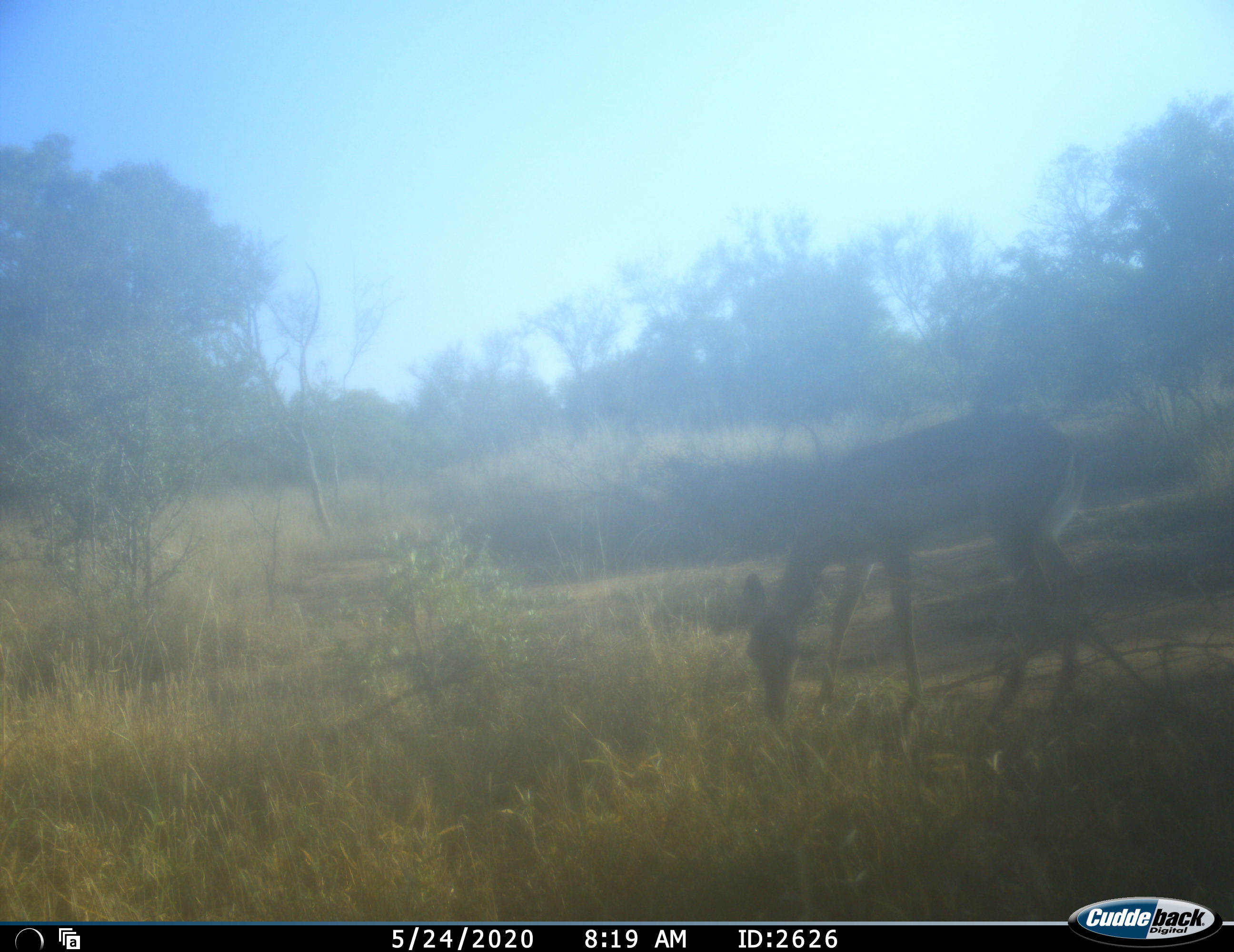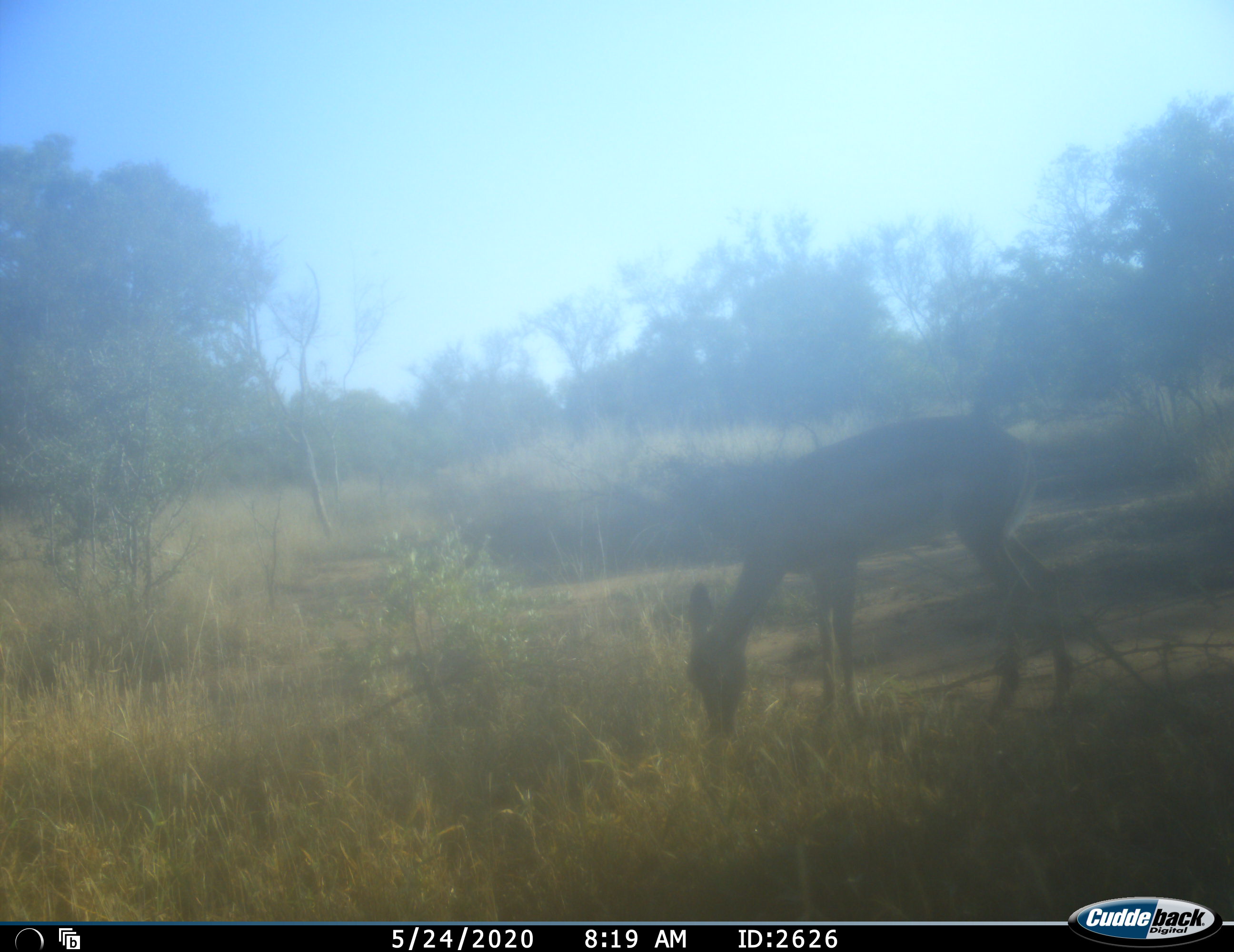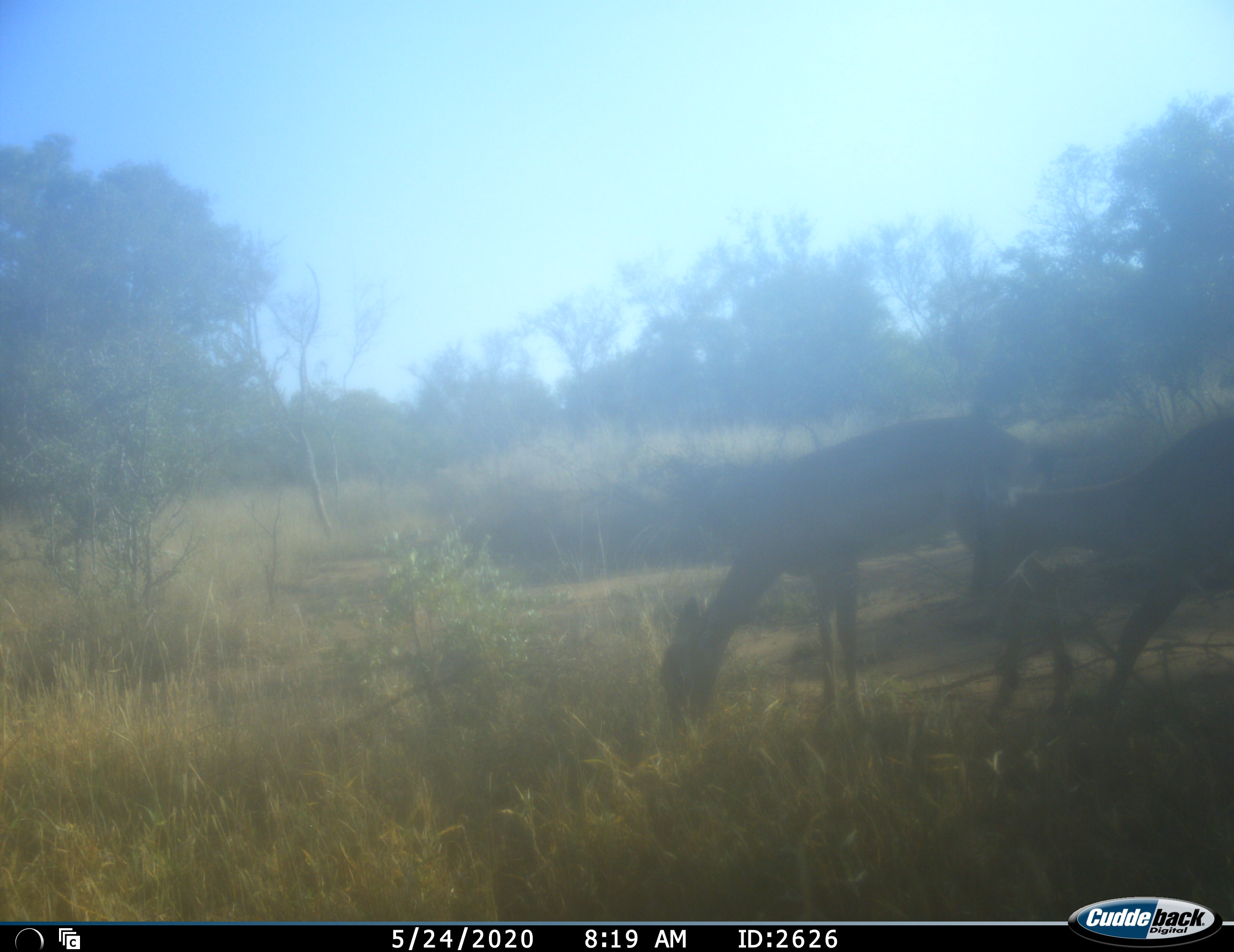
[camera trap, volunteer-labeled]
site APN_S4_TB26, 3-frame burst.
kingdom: Animalia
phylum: Chordata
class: Mammalia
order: Artiodactyla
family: Bovidae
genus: Aepyceros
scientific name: Aepyceros melampus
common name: impala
Impala (Aepyceros melampus), count 2. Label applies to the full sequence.